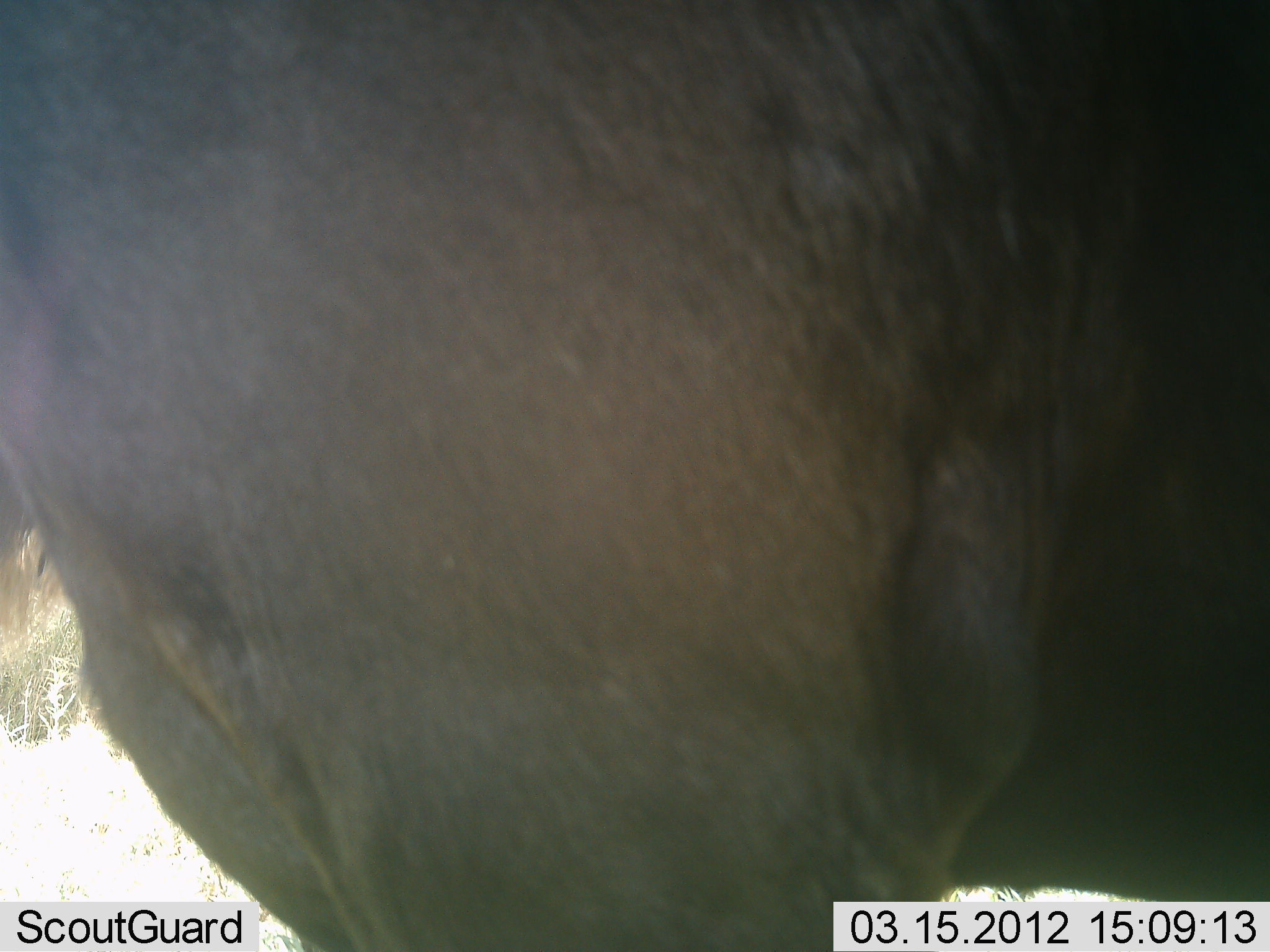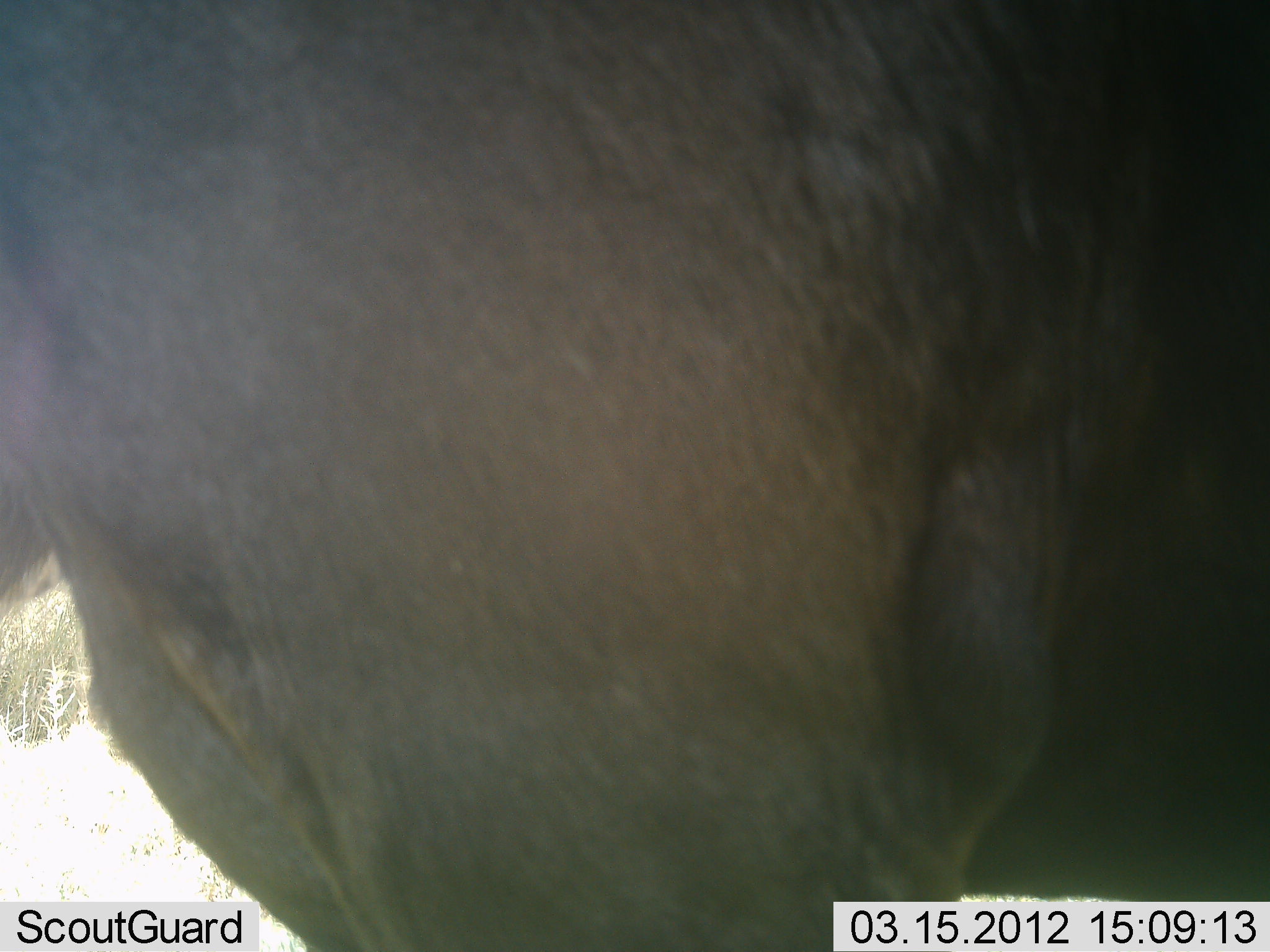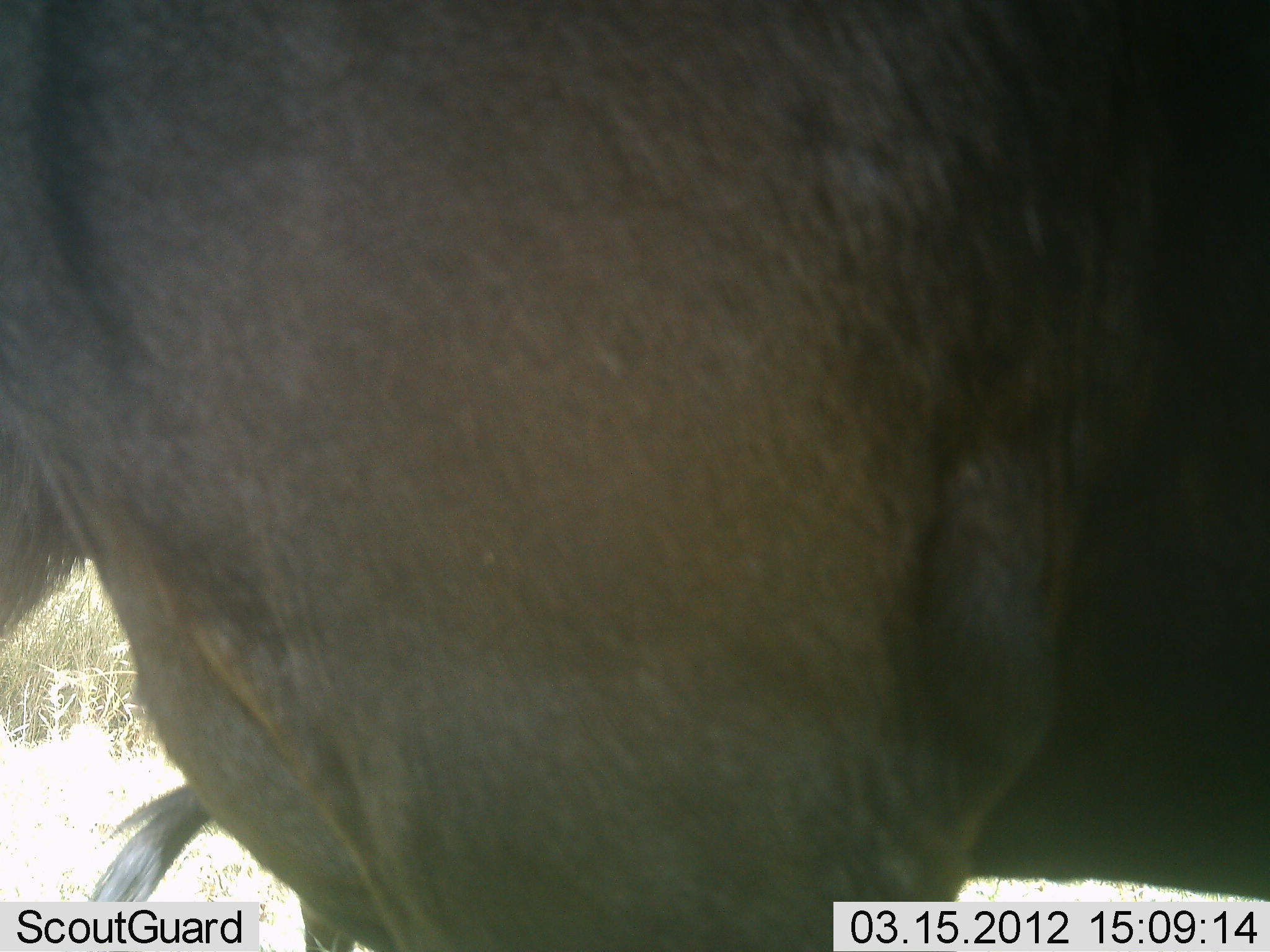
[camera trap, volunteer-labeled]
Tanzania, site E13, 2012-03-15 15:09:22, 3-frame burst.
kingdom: Animalia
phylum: Chordata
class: Mammalia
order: Artiodactyla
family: Bovidae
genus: Connochaetes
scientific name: Connochaetes taurinus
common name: blue wildebeest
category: wildebeest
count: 1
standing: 100%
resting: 16%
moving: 4%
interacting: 0%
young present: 0%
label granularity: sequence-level